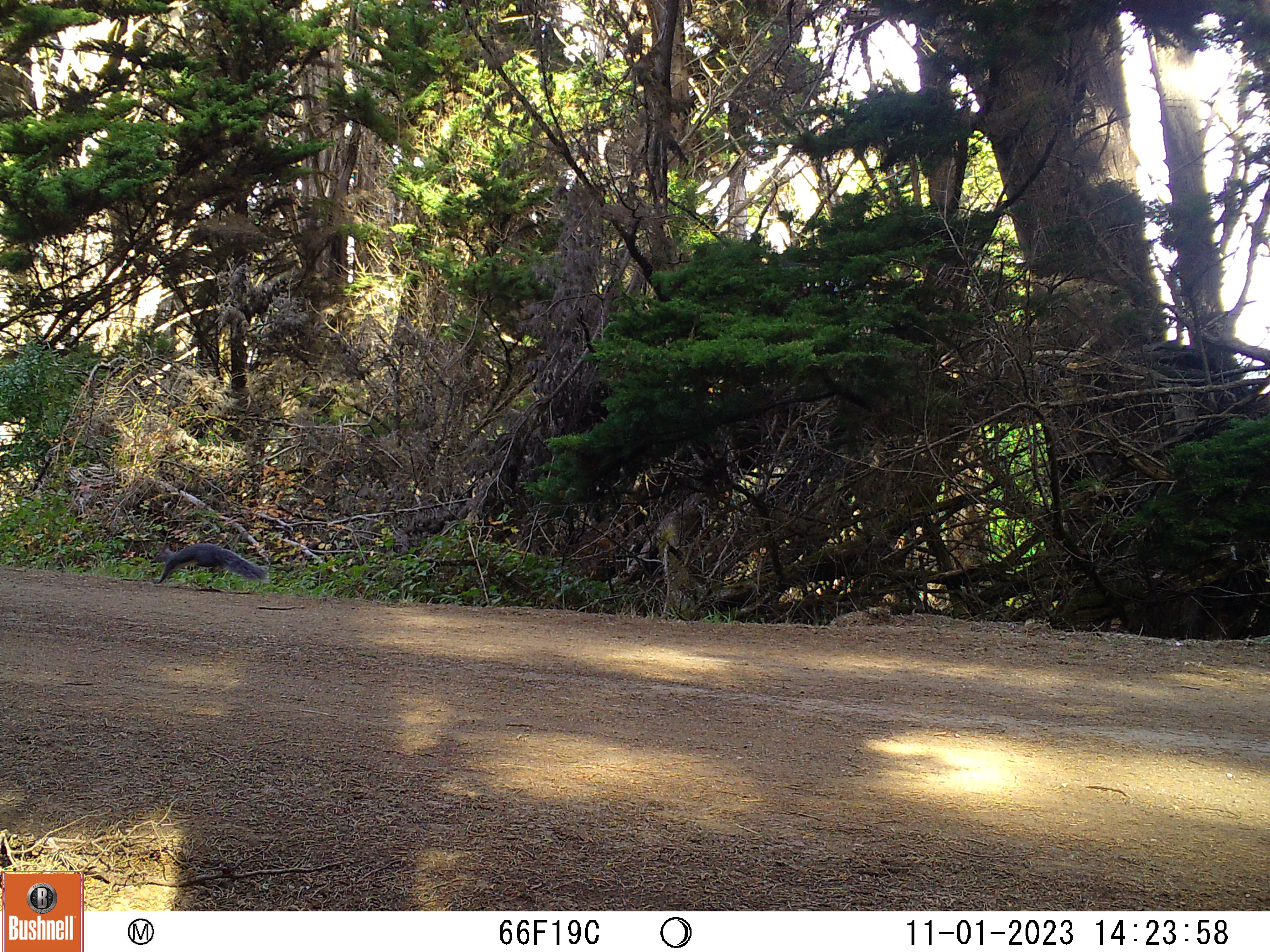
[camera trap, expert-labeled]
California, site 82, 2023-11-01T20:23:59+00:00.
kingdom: Animalia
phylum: Chordata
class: Mammalia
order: Rodentia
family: Sciuridae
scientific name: Sciuridae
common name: squirrel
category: unknown squirrel